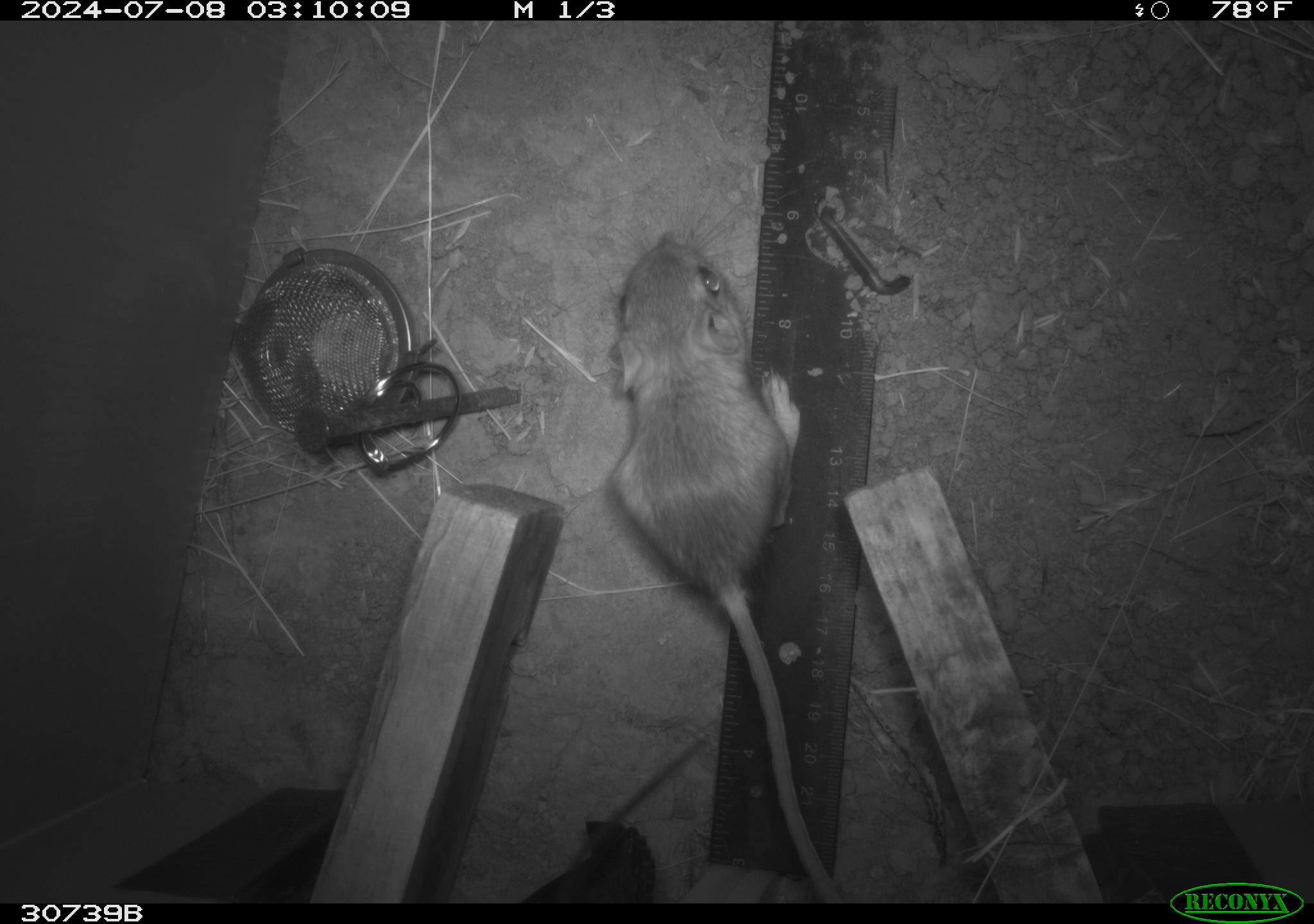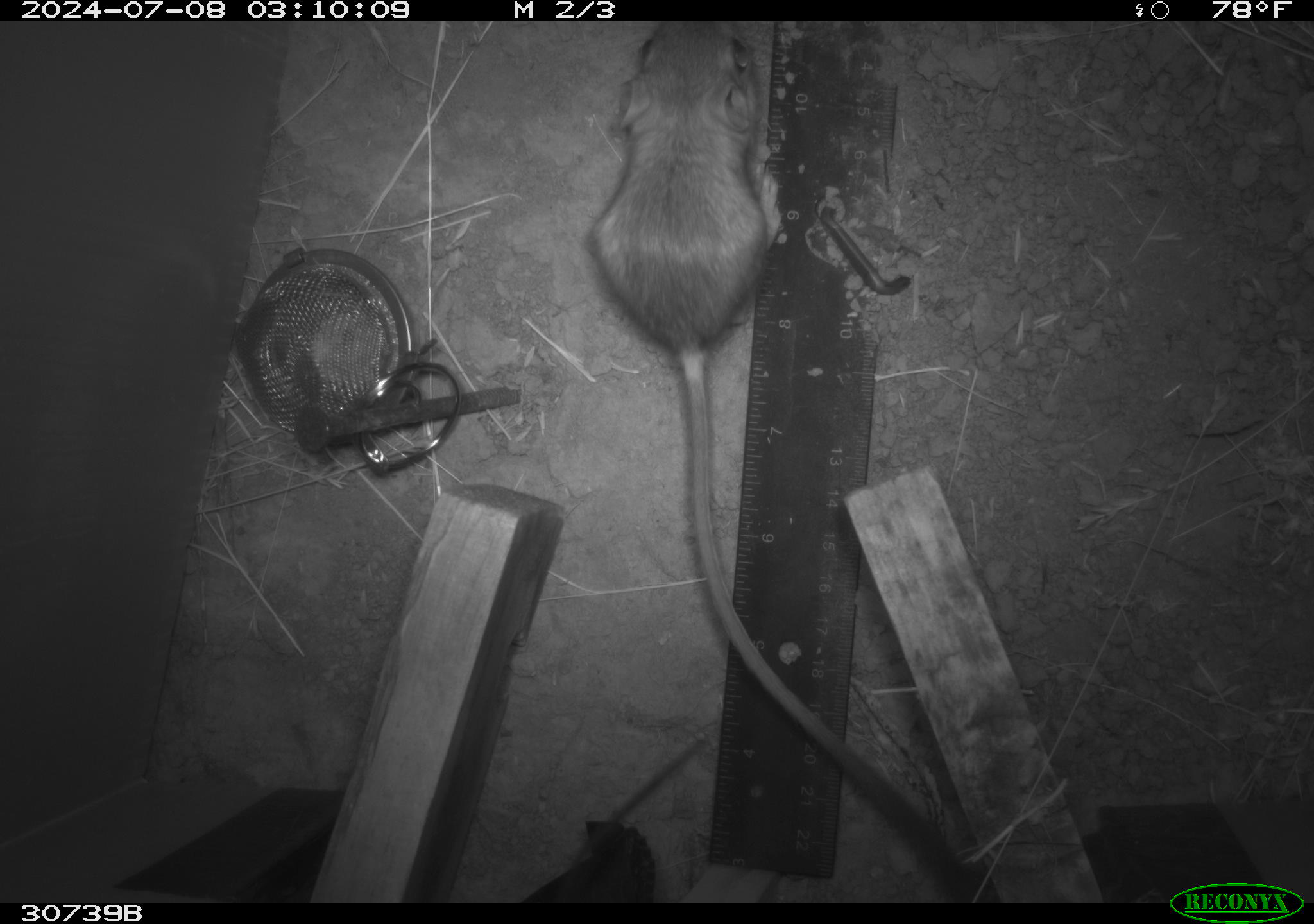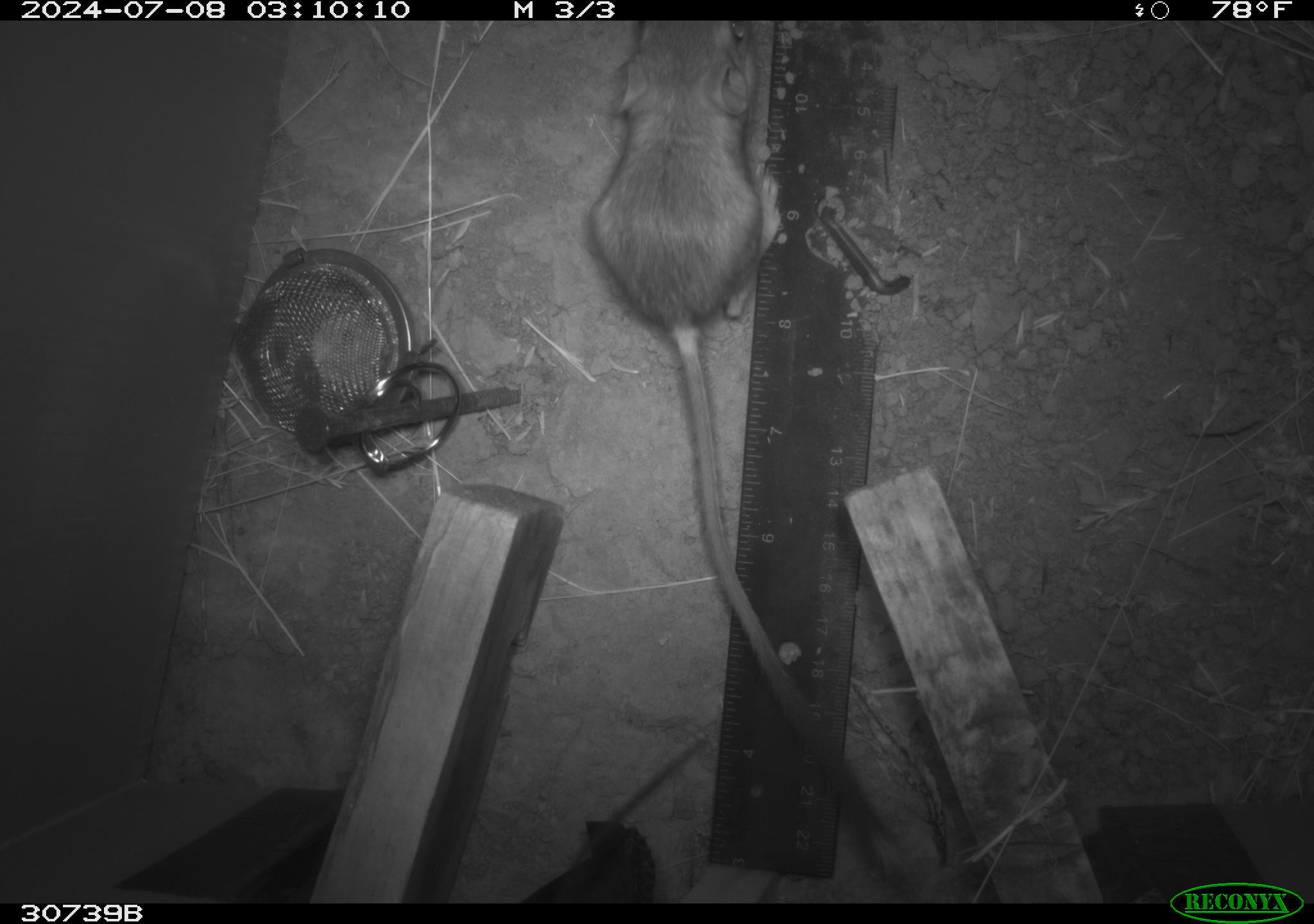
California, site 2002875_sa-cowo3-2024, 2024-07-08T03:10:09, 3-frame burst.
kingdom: Animalia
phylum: Chordata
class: Mammalia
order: Rodentia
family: Heteromyidae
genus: Dipodomys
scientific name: Dipodomys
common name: kangaroo rats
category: dipodomys species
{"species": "dipodomys species (kangaroo rats) (Dipodomys)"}